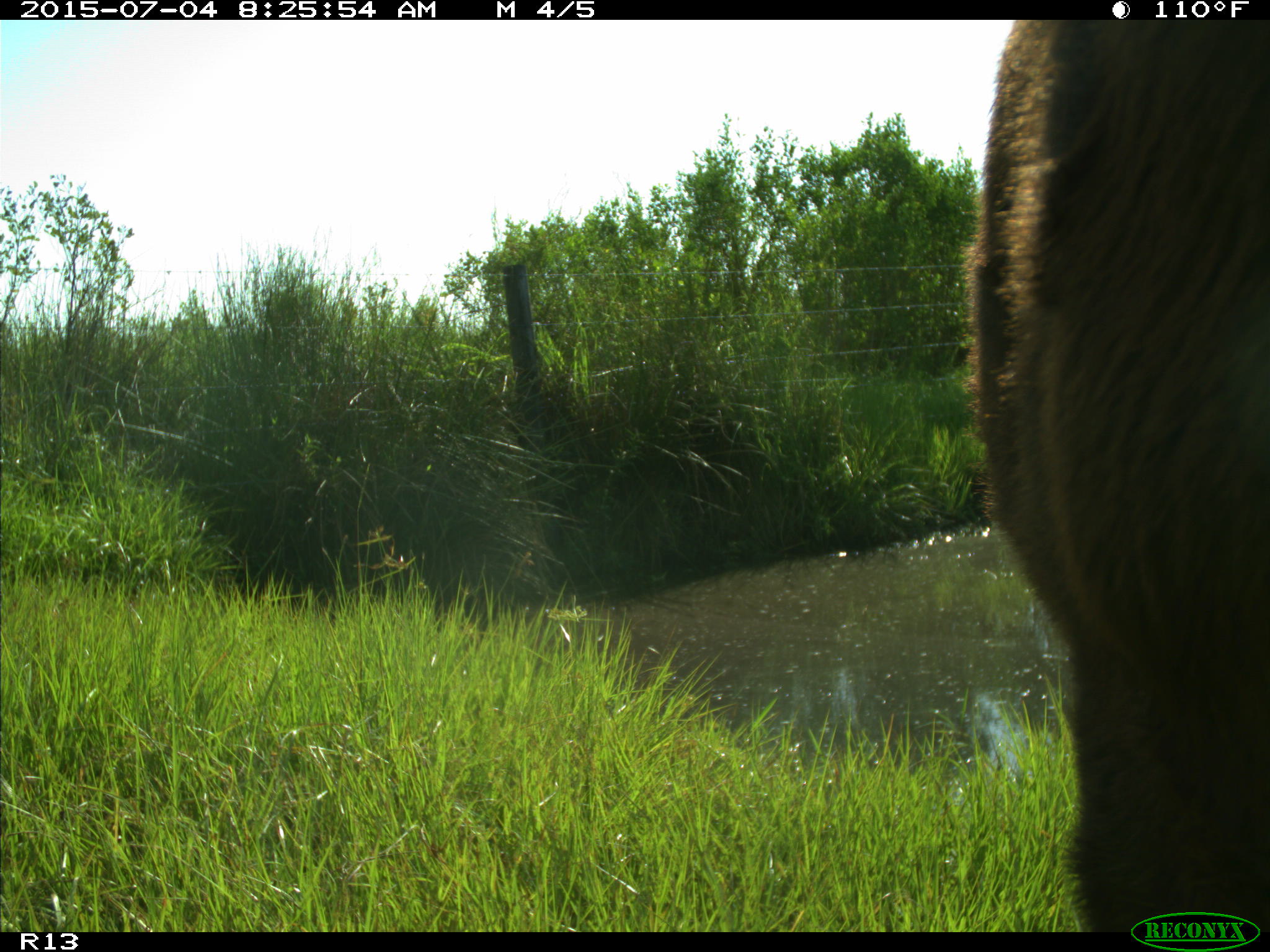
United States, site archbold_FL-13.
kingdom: Animalia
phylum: Chordata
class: Mammalia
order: Artiodactyla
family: Bovidae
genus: Bos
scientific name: Bos taurus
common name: domestic cow